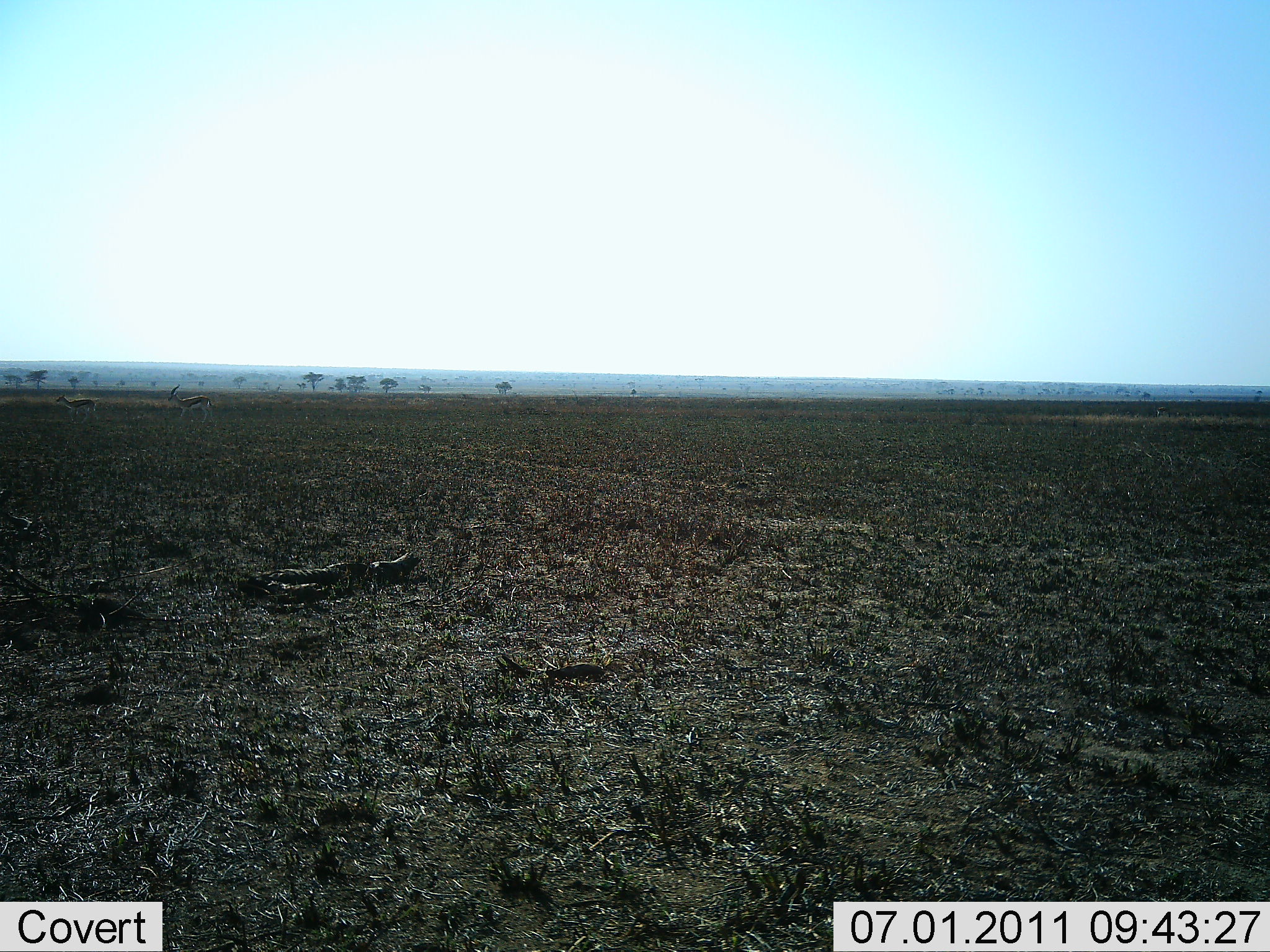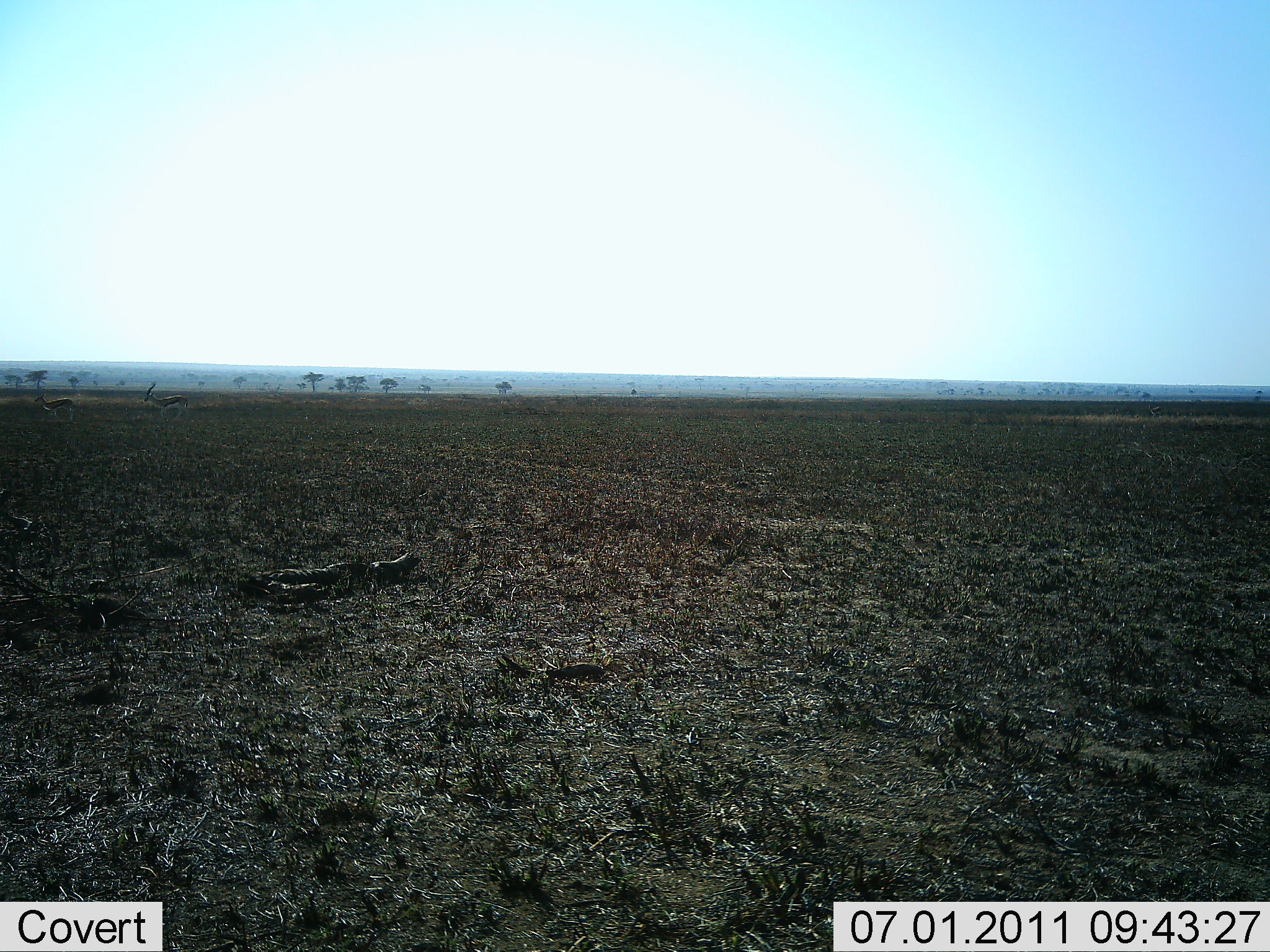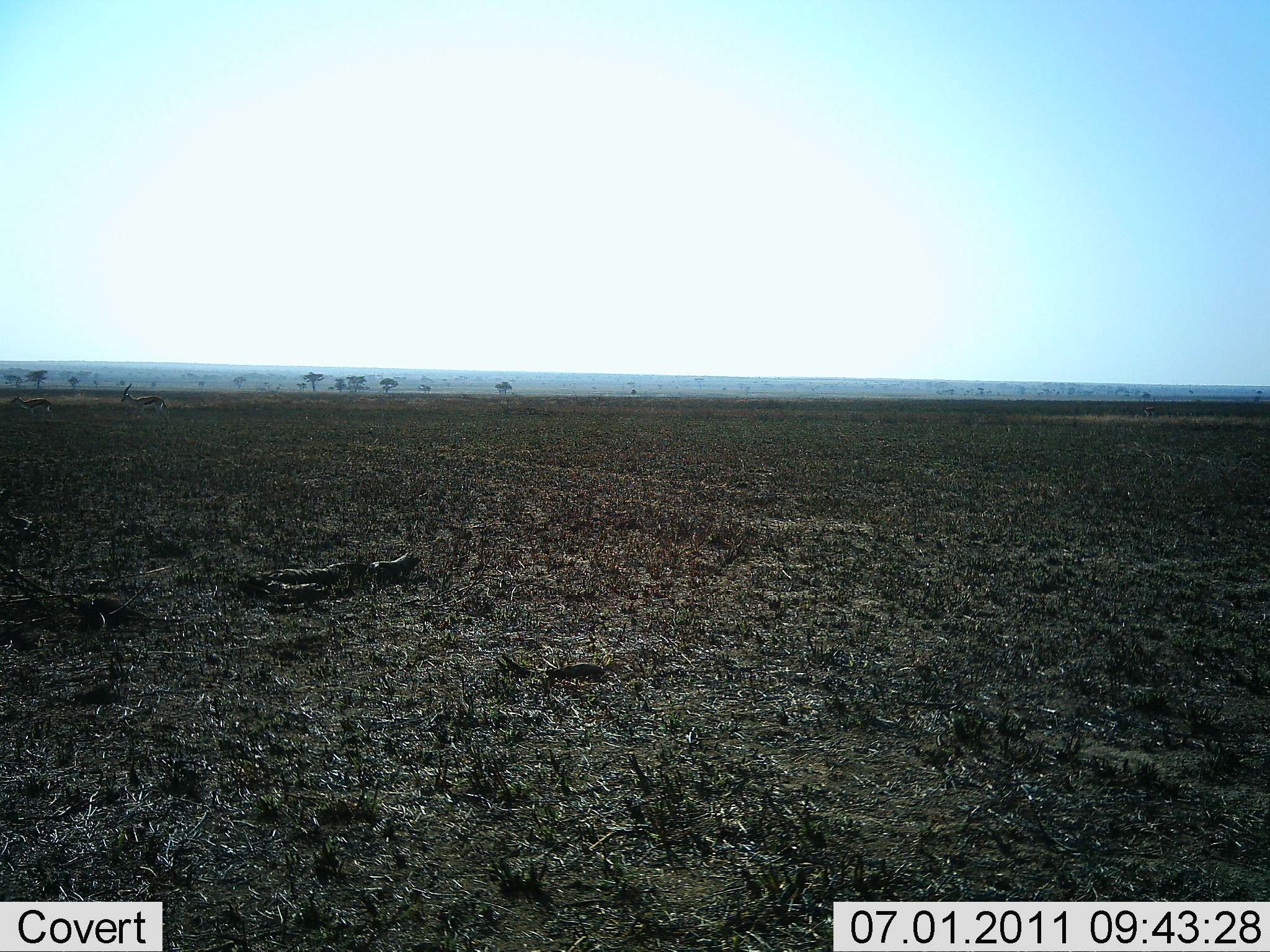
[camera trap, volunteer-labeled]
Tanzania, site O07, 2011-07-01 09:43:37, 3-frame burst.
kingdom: Animalia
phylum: Chordata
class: Mammalia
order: Artiodactyla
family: Bovidae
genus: Eudorcas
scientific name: Eudorcas thomsonii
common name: thomson's gazelle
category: gazellethomsons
Gazellethomsons (thomson's gazelle) (Eudorcas thomsonii), count 2. Behavior (volunteer vote fractions): standing 0%, resting 0%, moving 100%, interacting 0%. Young present (vote fraction): 0%. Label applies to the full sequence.